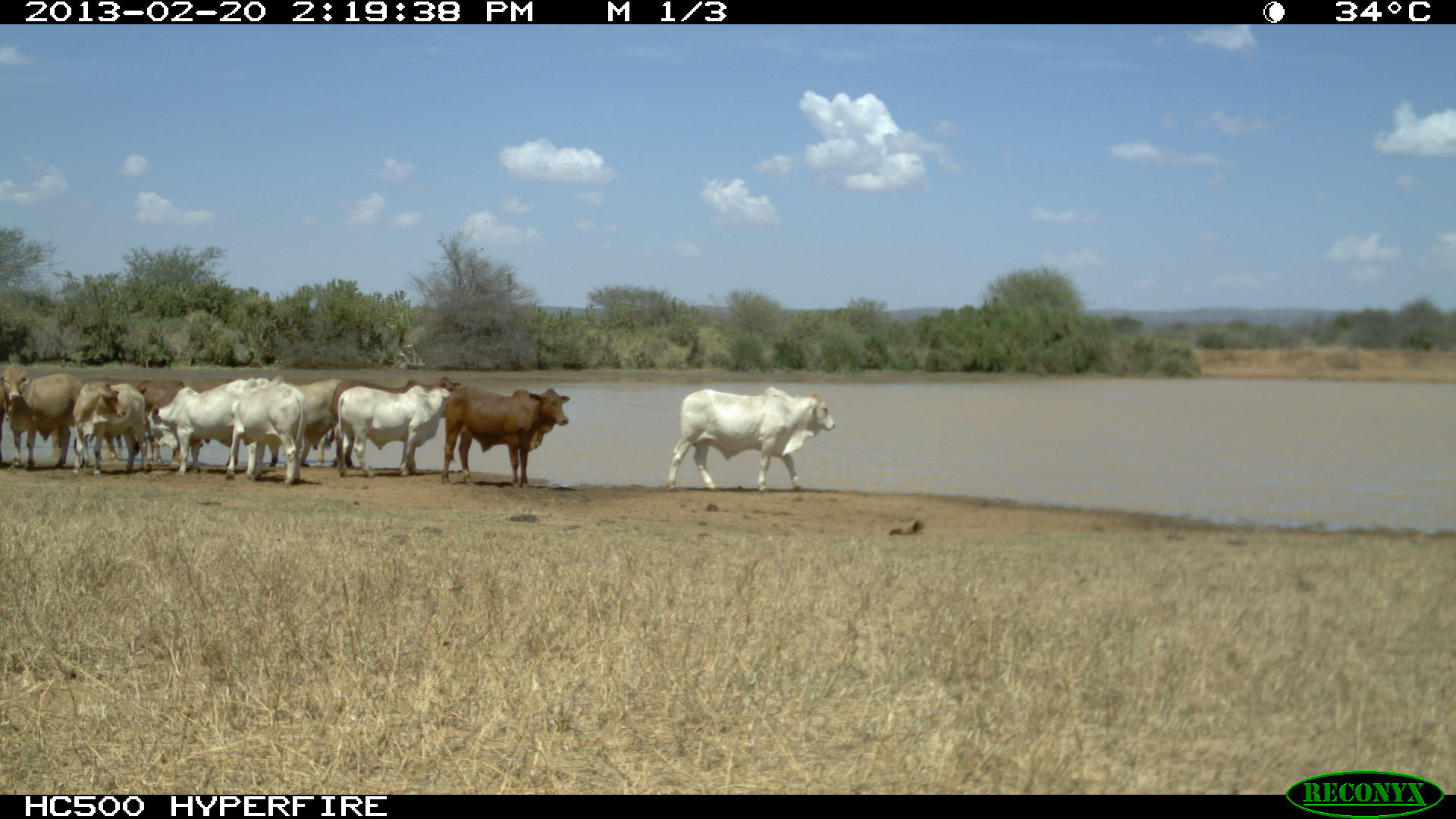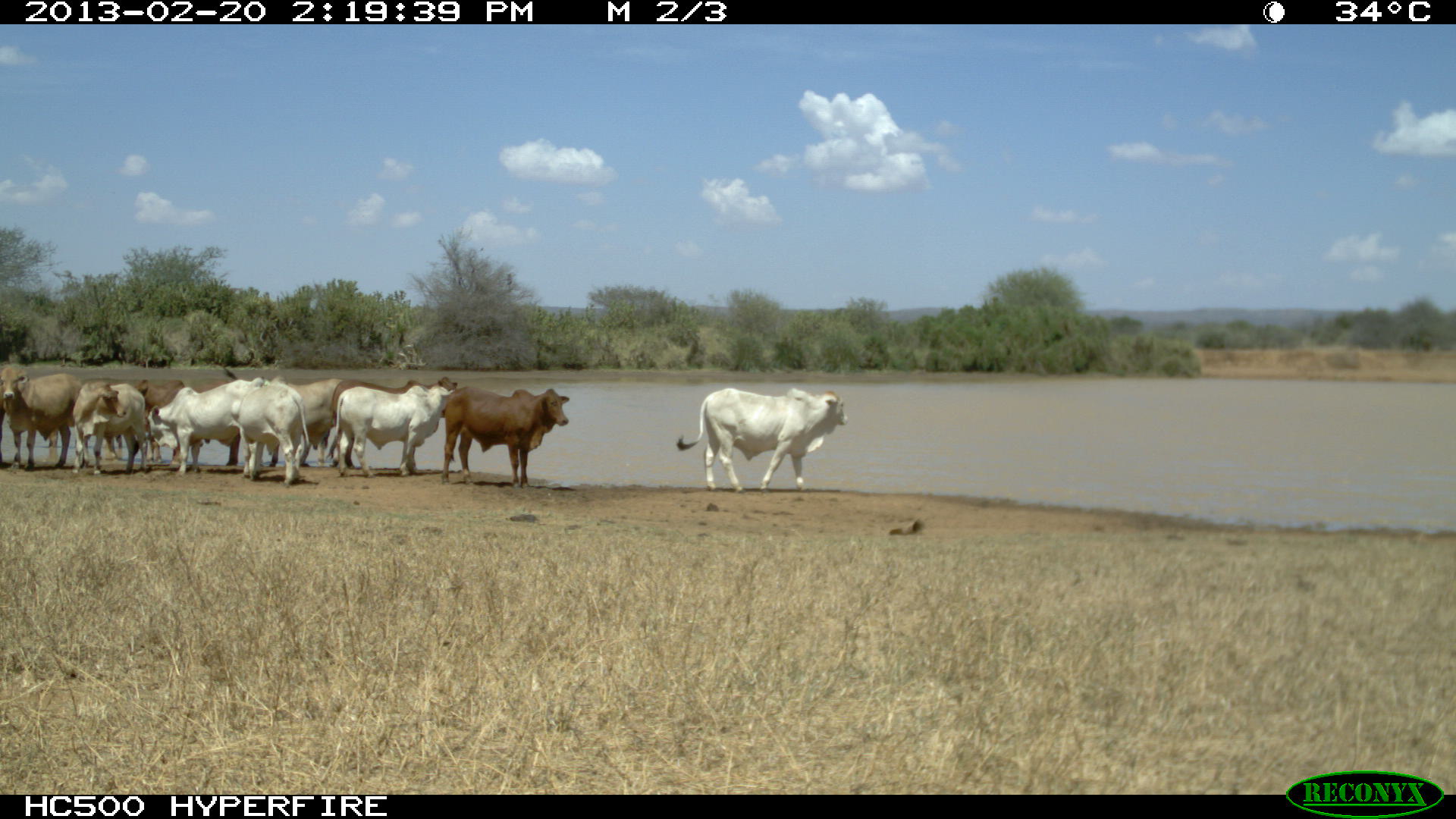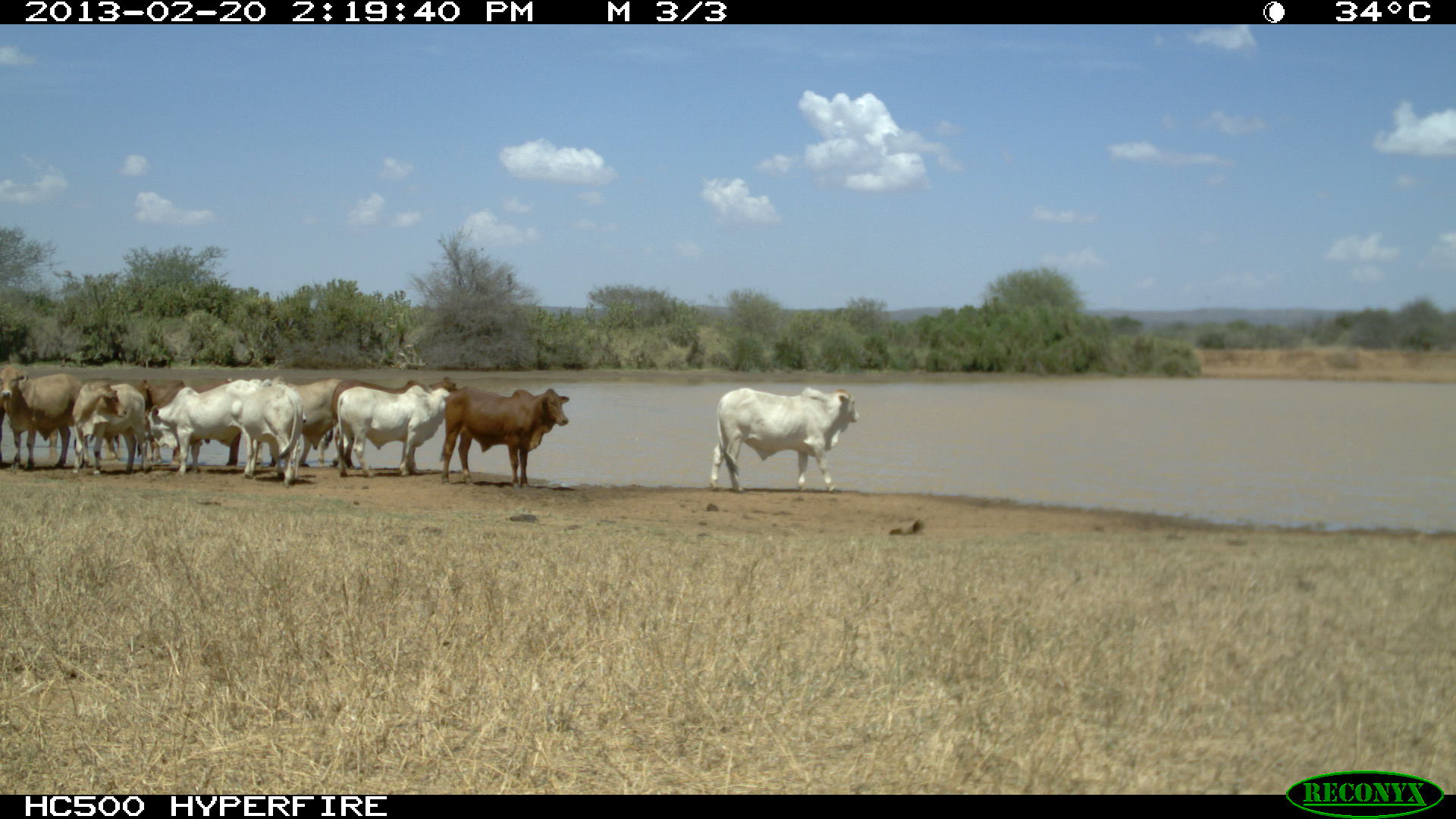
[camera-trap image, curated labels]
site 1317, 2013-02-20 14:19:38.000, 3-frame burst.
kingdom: Animalia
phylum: Chordata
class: Mammalia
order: Artiodactyla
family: Bovidae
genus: Bos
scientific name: Bos taurus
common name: domestic cattle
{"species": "Bos taurus (domestic cattle)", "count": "9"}